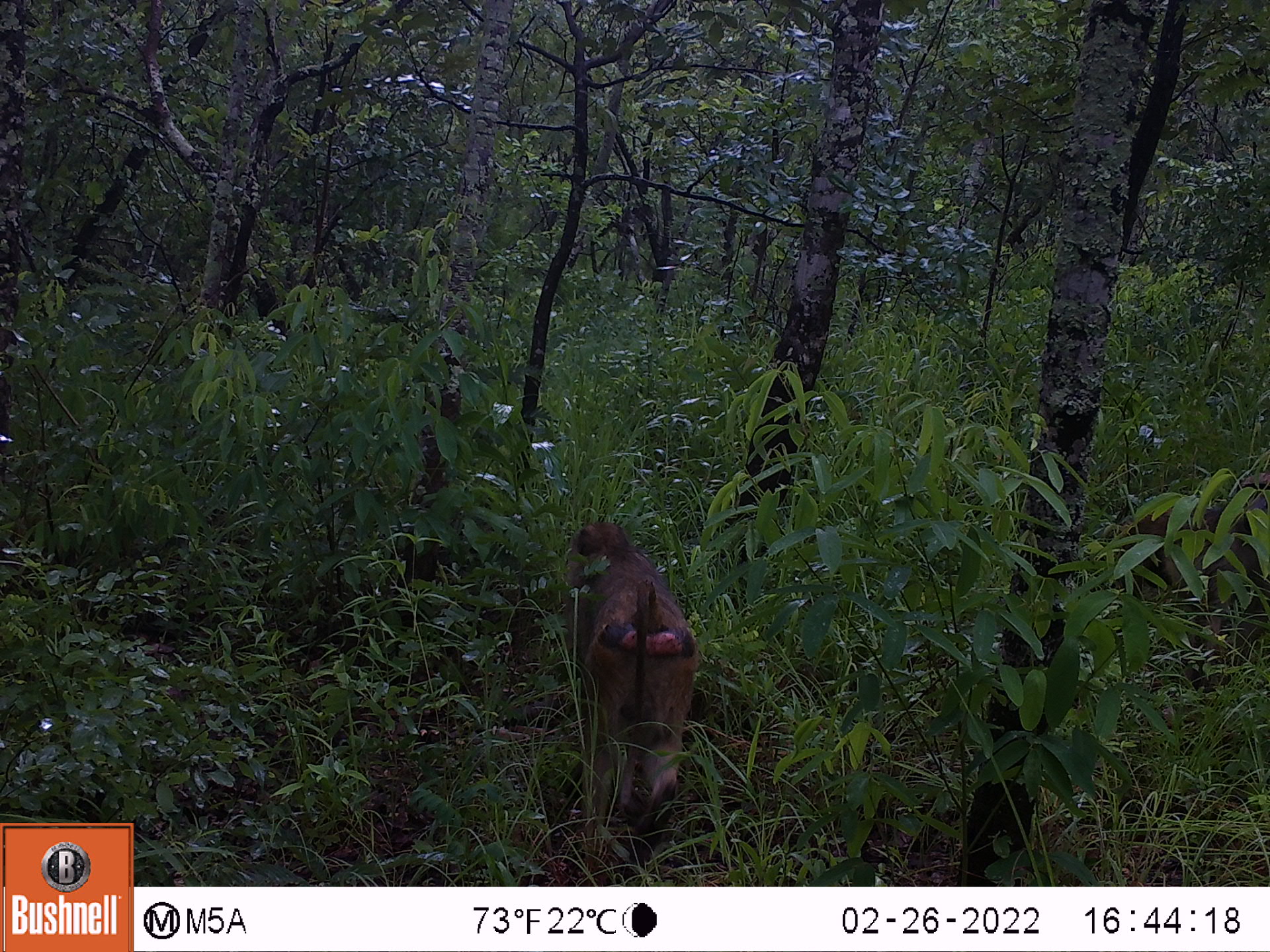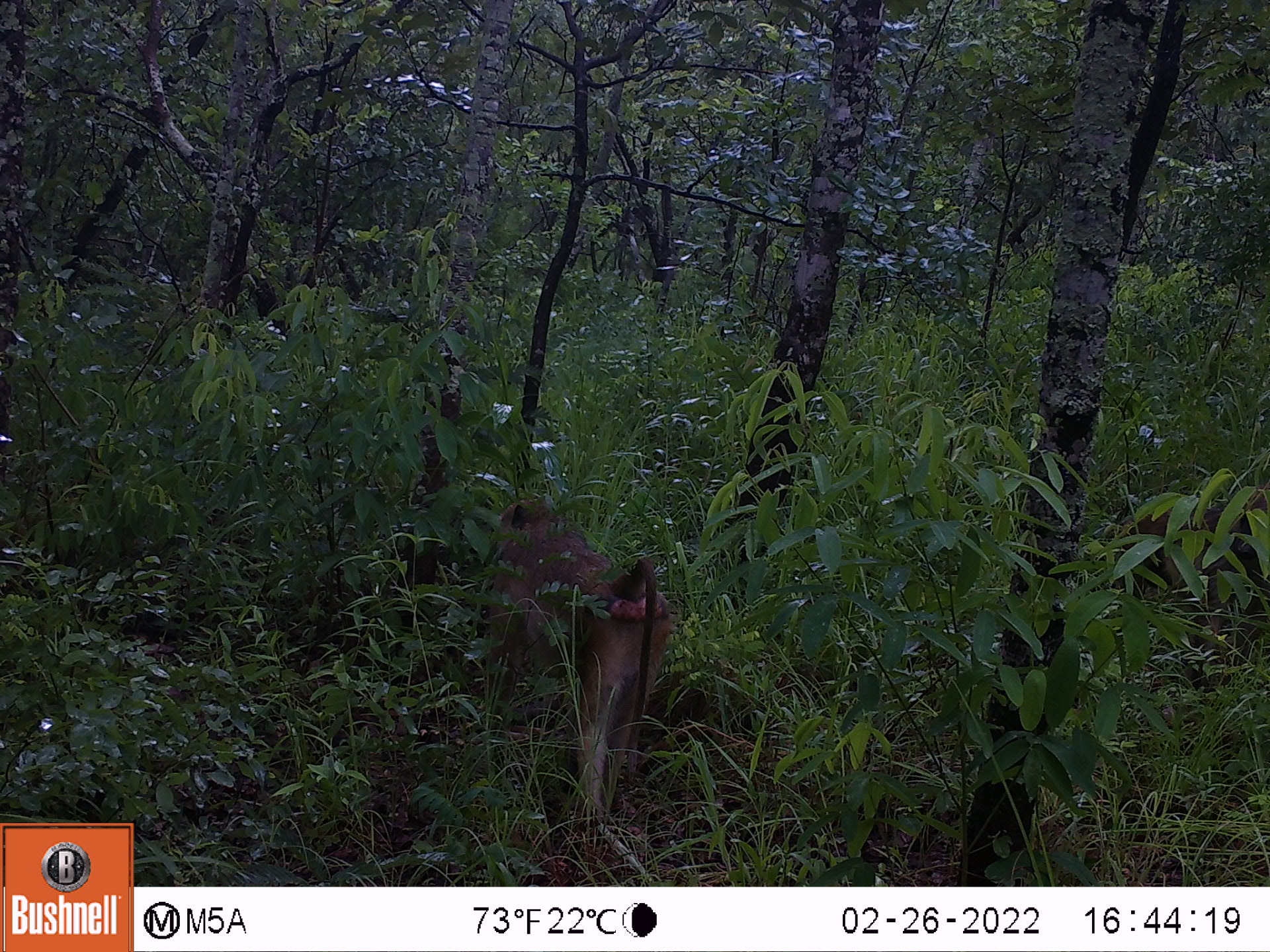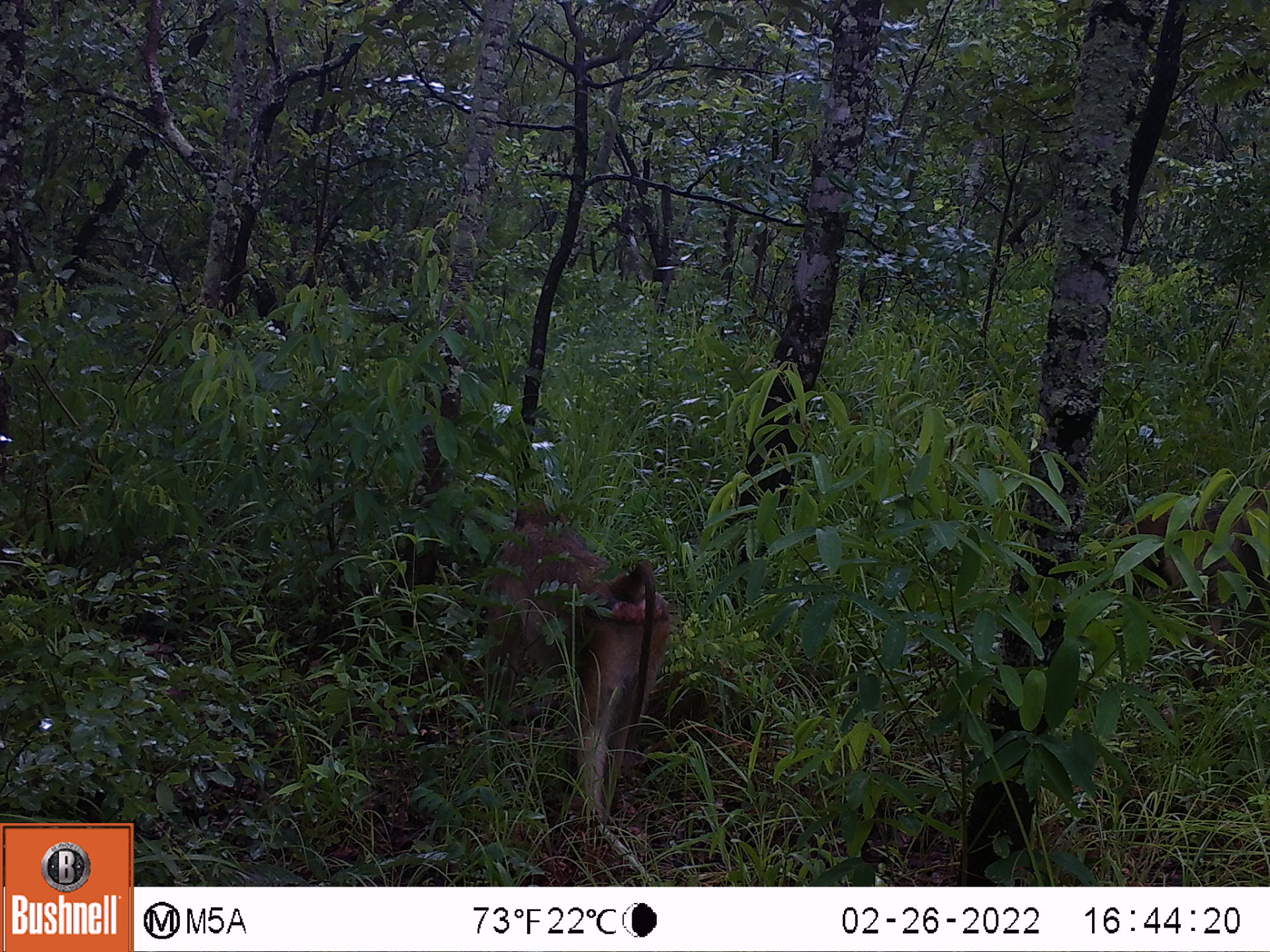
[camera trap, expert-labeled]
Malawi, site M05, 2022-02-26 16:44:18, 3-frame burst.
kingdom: Animalia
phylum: Chordata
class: Mammalia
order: Primates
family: Cercopithecidae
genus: Papio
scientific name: Papio cynocephalus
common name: yellow baboon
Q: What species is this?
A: Yellow baboon (Papio cynocephalus).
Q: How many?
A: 2.